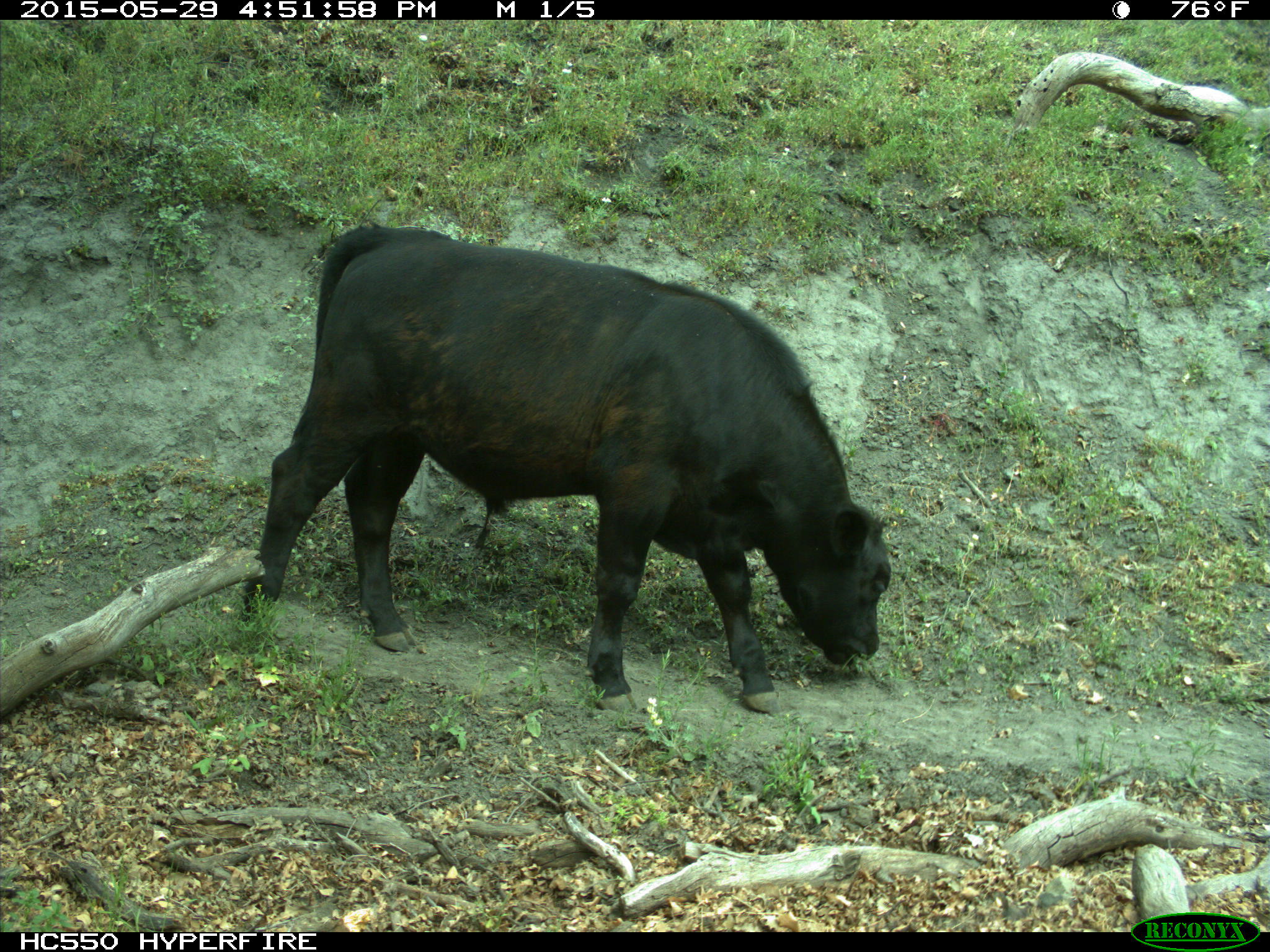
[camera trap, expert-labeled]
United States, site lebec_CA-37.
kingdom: Animalia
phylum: Chordata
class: Mammalia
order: Artiodactyla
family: Bovidae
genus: Bos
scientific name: Bos taurus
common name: domestic cow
Bos taurus (domestic cow).